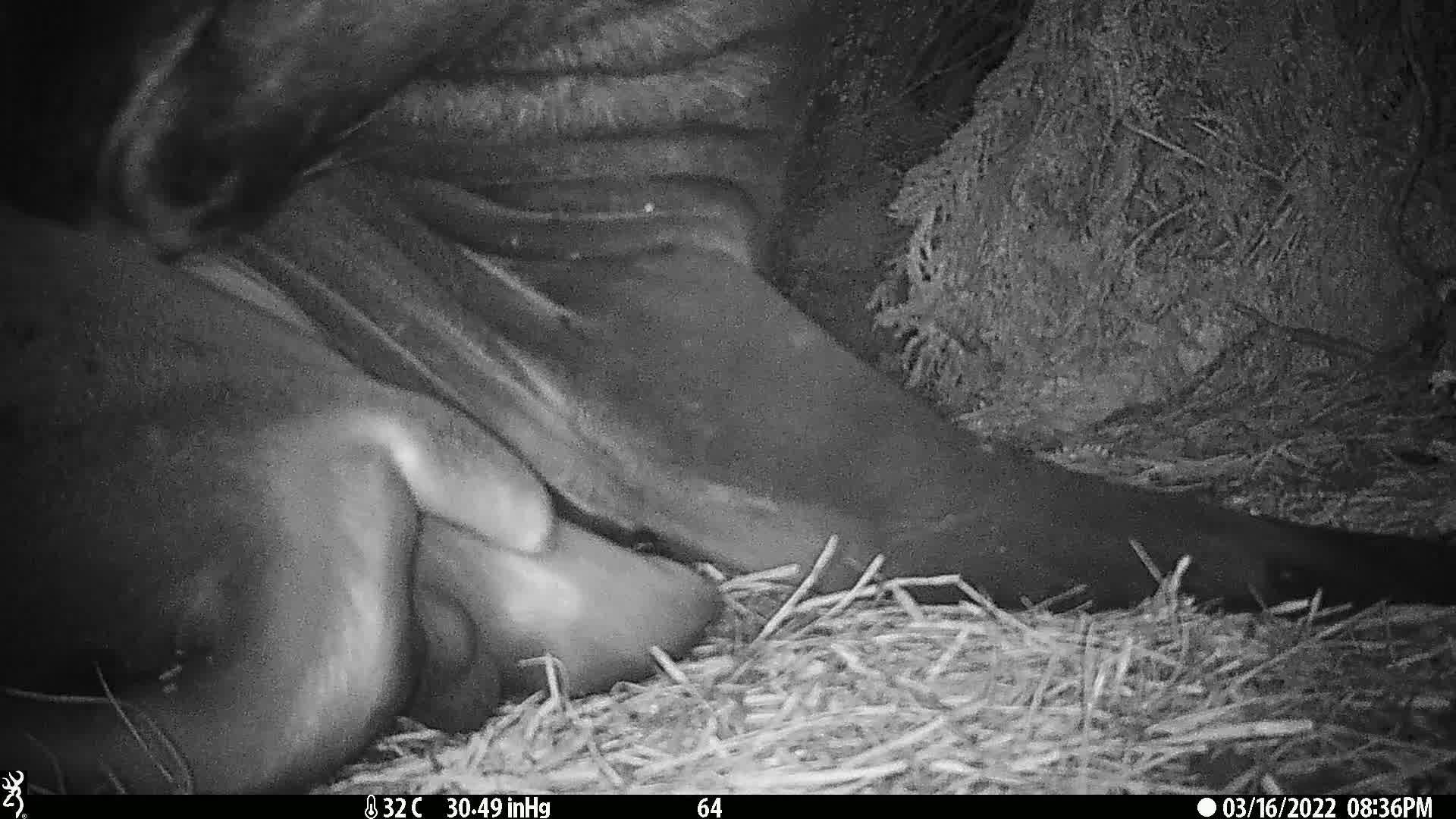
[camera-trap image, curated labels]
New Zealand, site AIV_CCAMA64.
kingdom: Animalia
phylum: Chordata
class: Mammalia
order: Carnivora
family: Otariidae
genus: Phocarctos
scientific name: Phocarctos hookeri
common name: new zealand sea lion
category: sealion